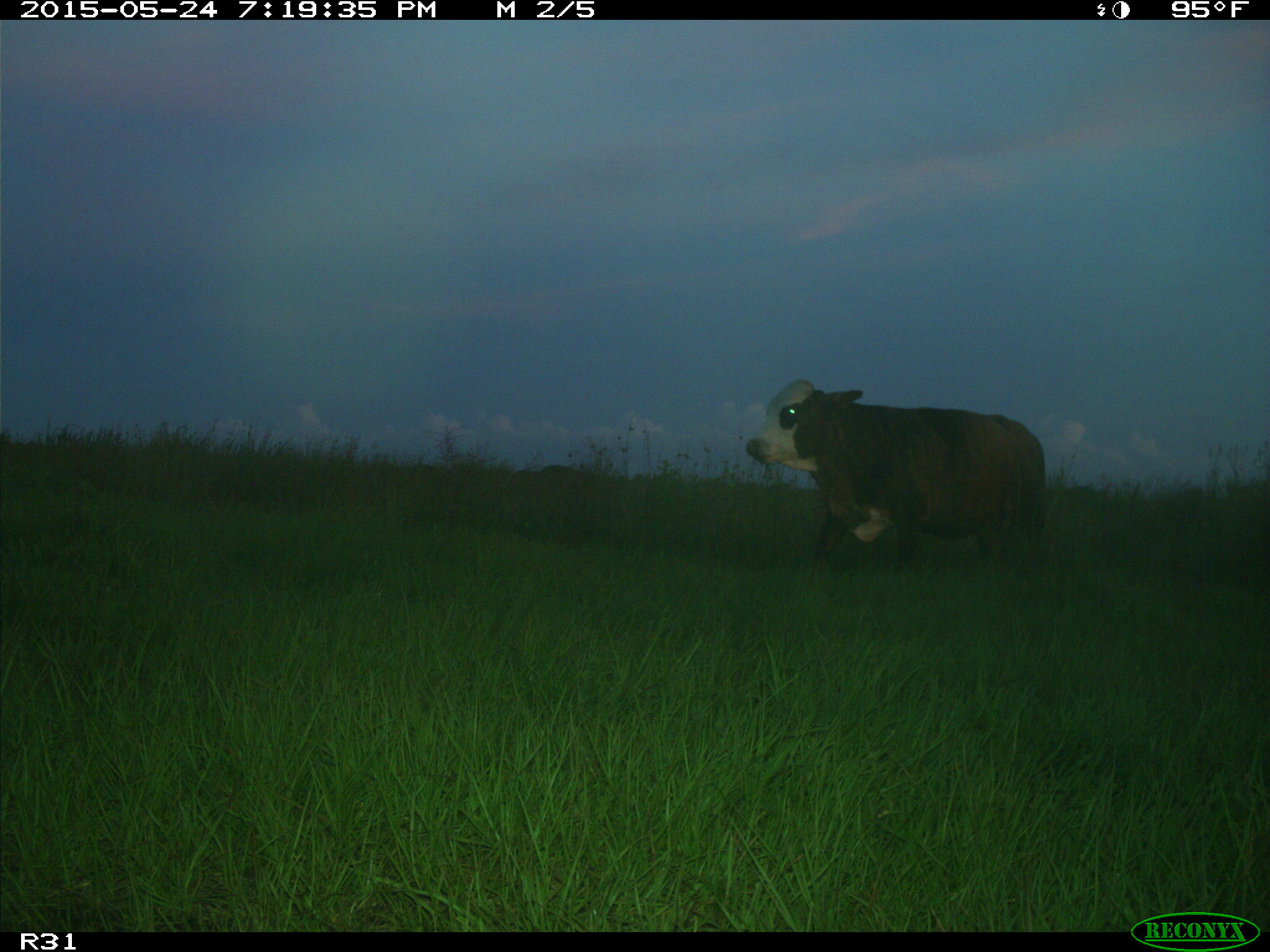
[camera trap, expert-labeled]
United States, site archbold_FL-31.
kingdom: Animalia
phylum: Chordata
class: Mammalia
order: Artiodactyla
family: Bovidae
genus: Bos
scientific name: Bos taurus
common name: domestic cow